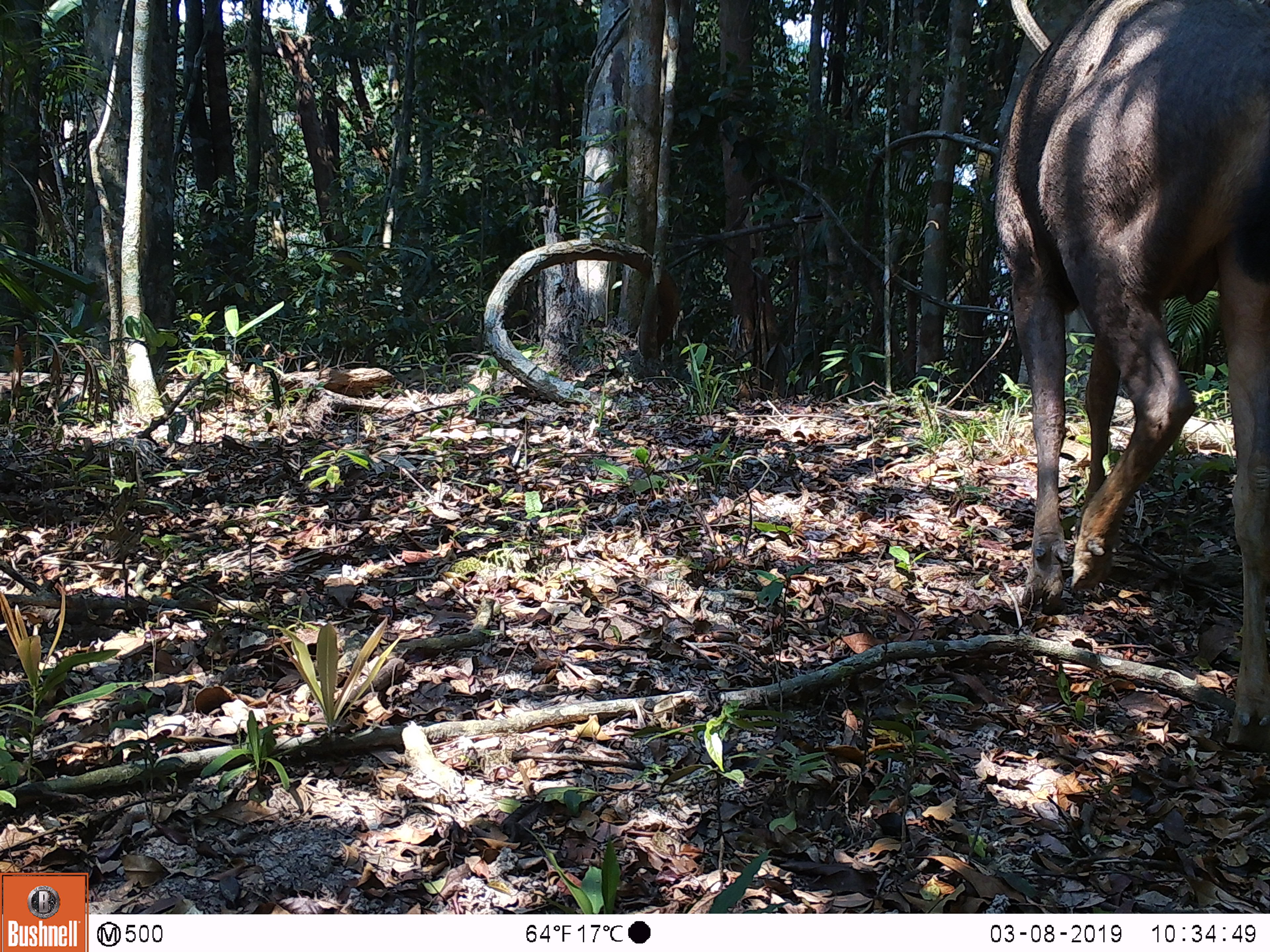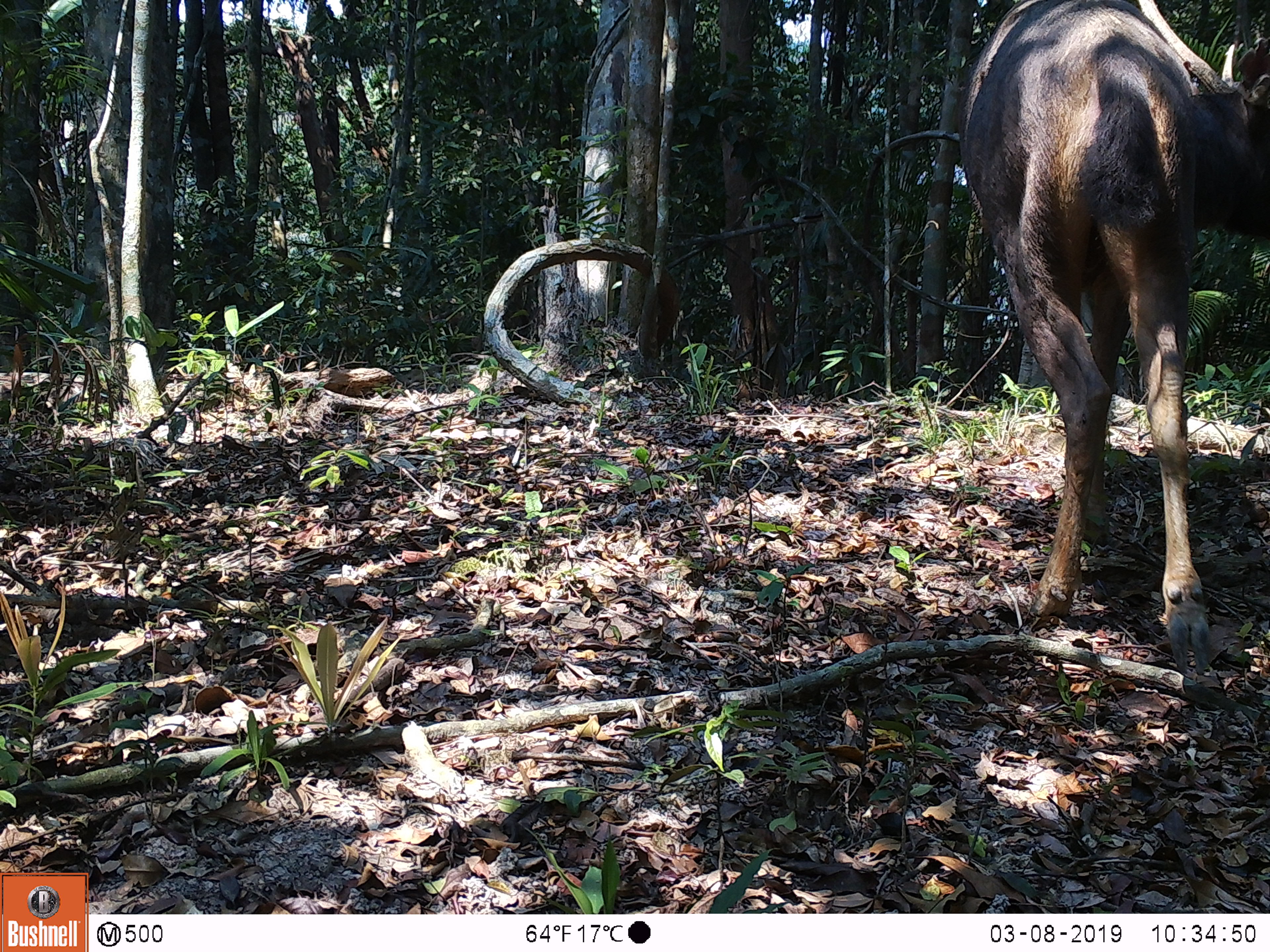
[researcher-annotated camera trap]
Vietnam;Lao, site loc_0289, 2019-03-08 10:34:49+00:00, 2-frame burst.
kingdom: Animalia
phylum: Chordata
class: Mammalia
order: Artiodactyla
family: Cervidae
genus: Rusa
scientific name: Rusa unicolor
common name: sambar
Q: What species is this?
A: Sambar (Rusa unicolor).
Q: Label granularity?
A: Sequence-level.